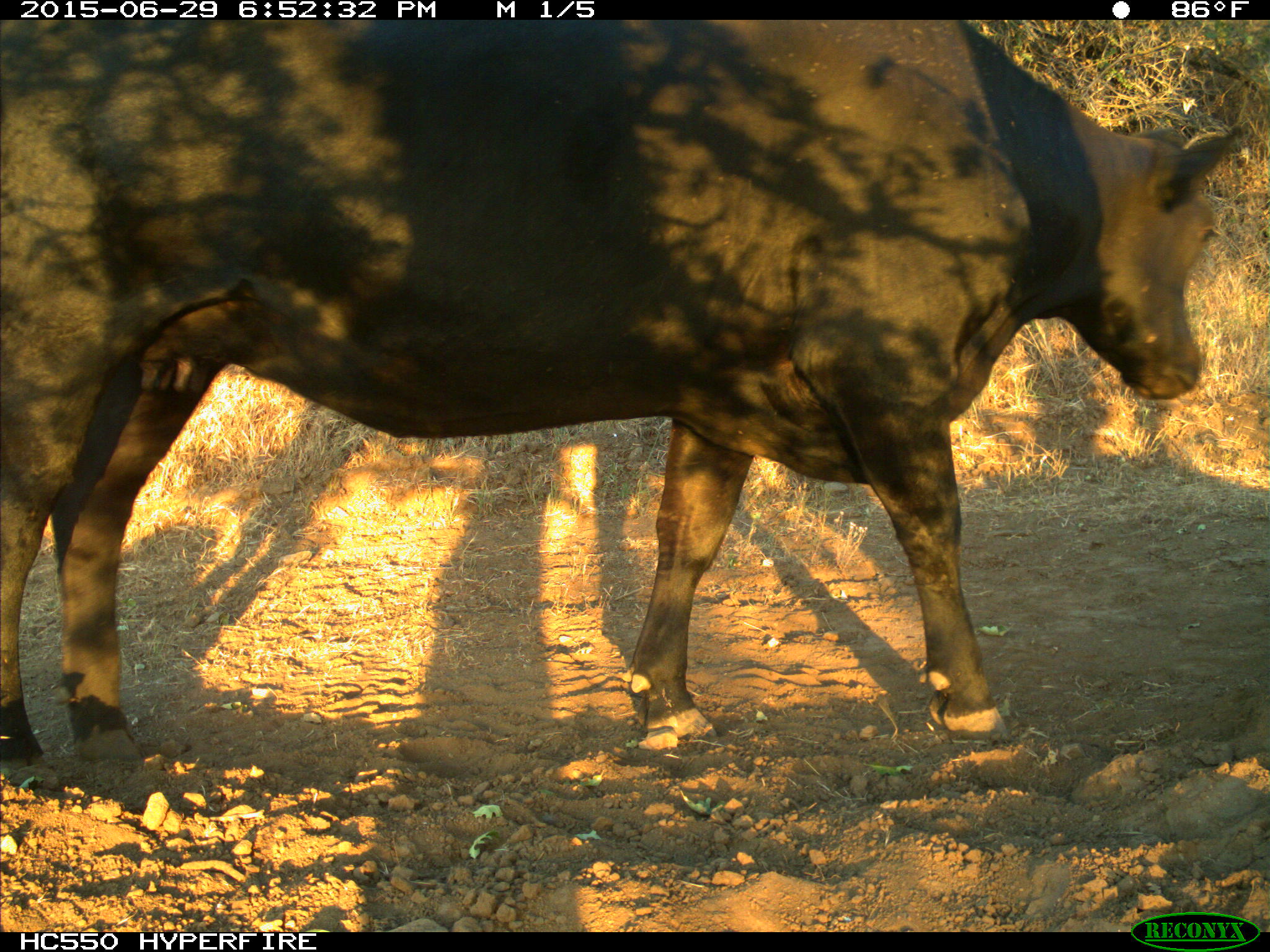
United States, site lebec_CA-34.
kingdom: Animalia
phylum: Chordata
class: Mammalia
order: Artiodactyla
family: Bovidae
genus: Bos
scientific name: Bos taurus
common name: domestic cow